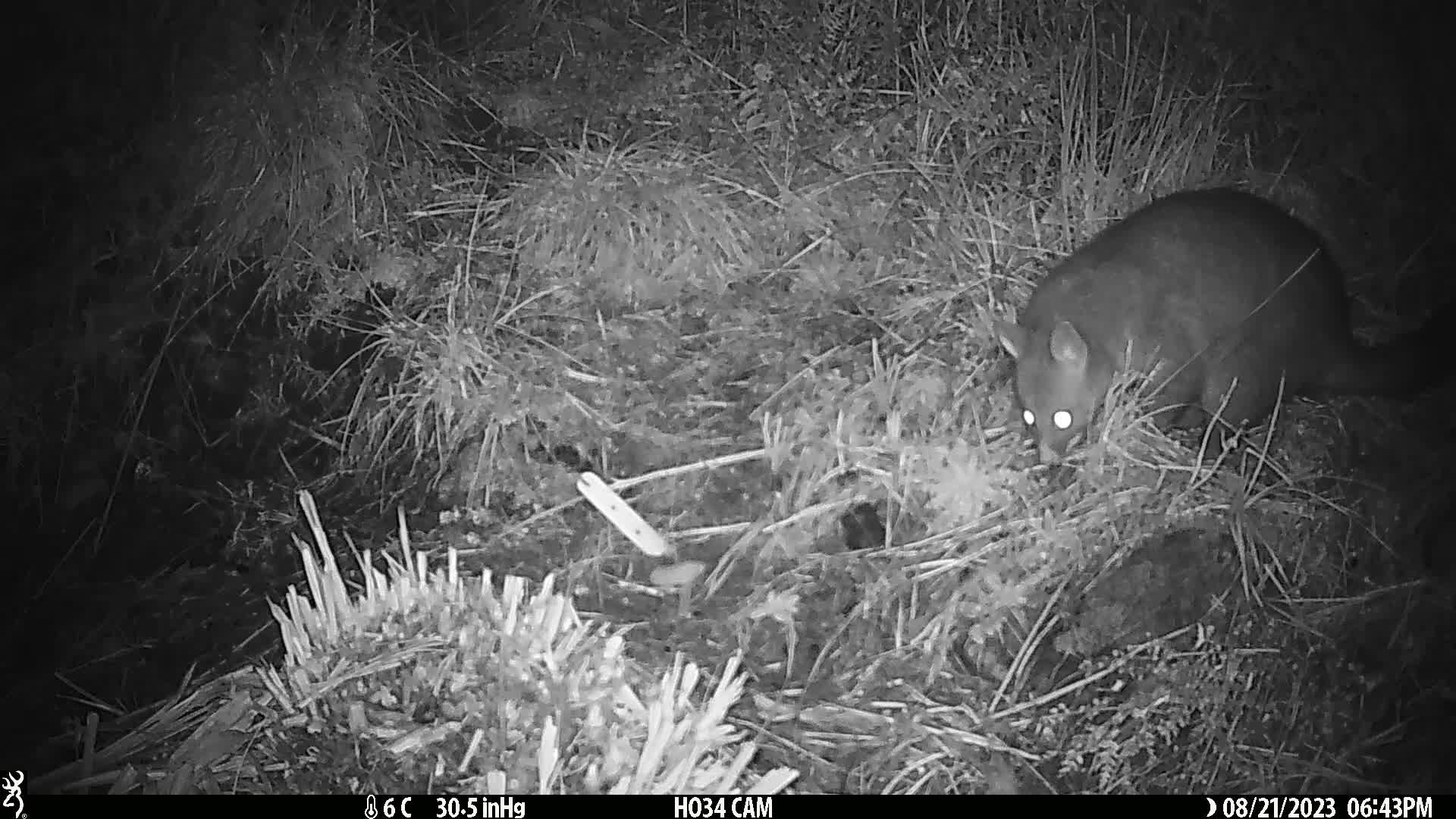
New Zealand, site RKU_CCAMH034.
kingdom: Animalia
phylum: Chordata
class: Mammalia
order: Diprotodontia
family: Phalangeridae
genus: Trichosurus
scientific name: Trichosurus vulpecula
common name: common brushtail possum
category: possum